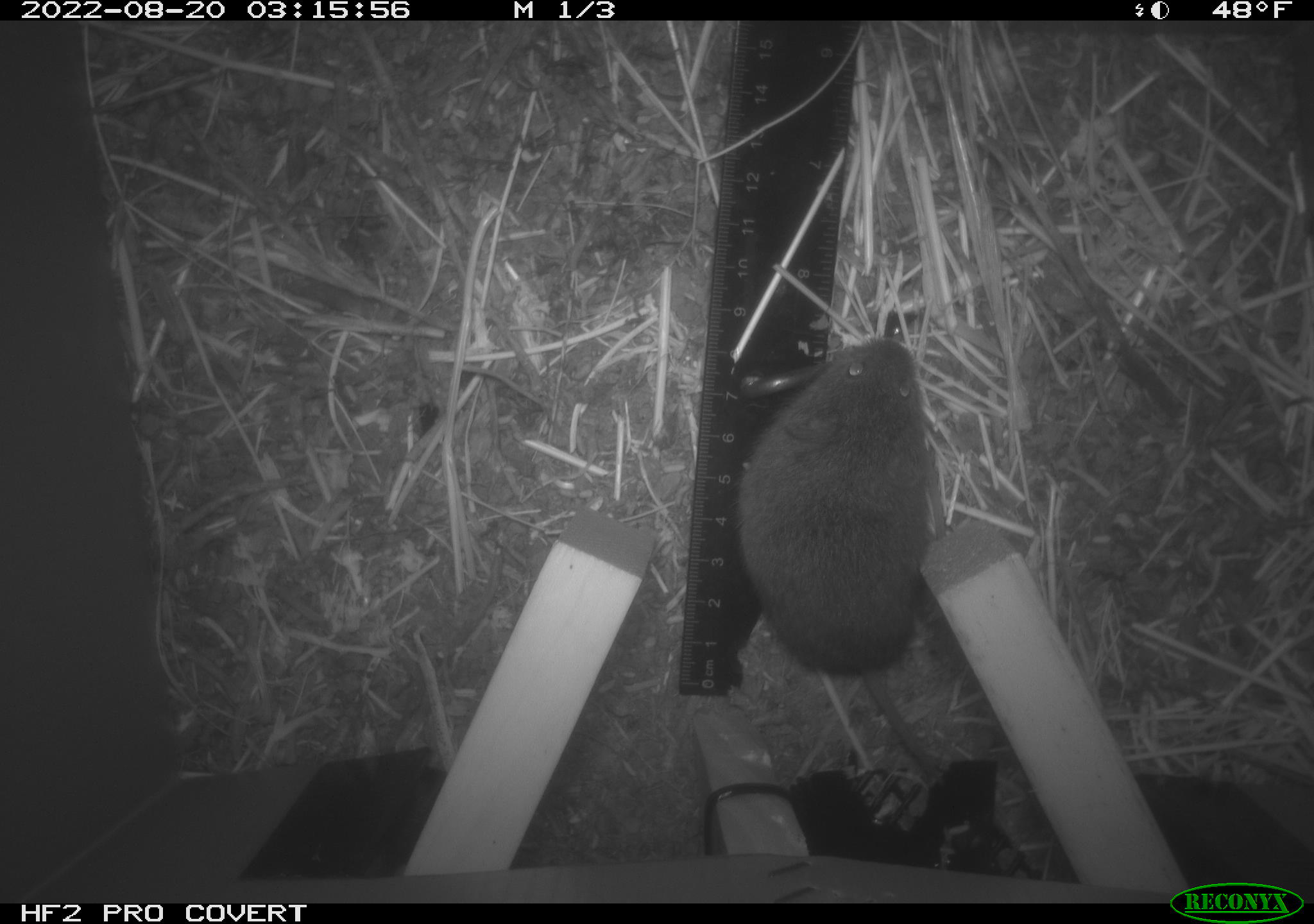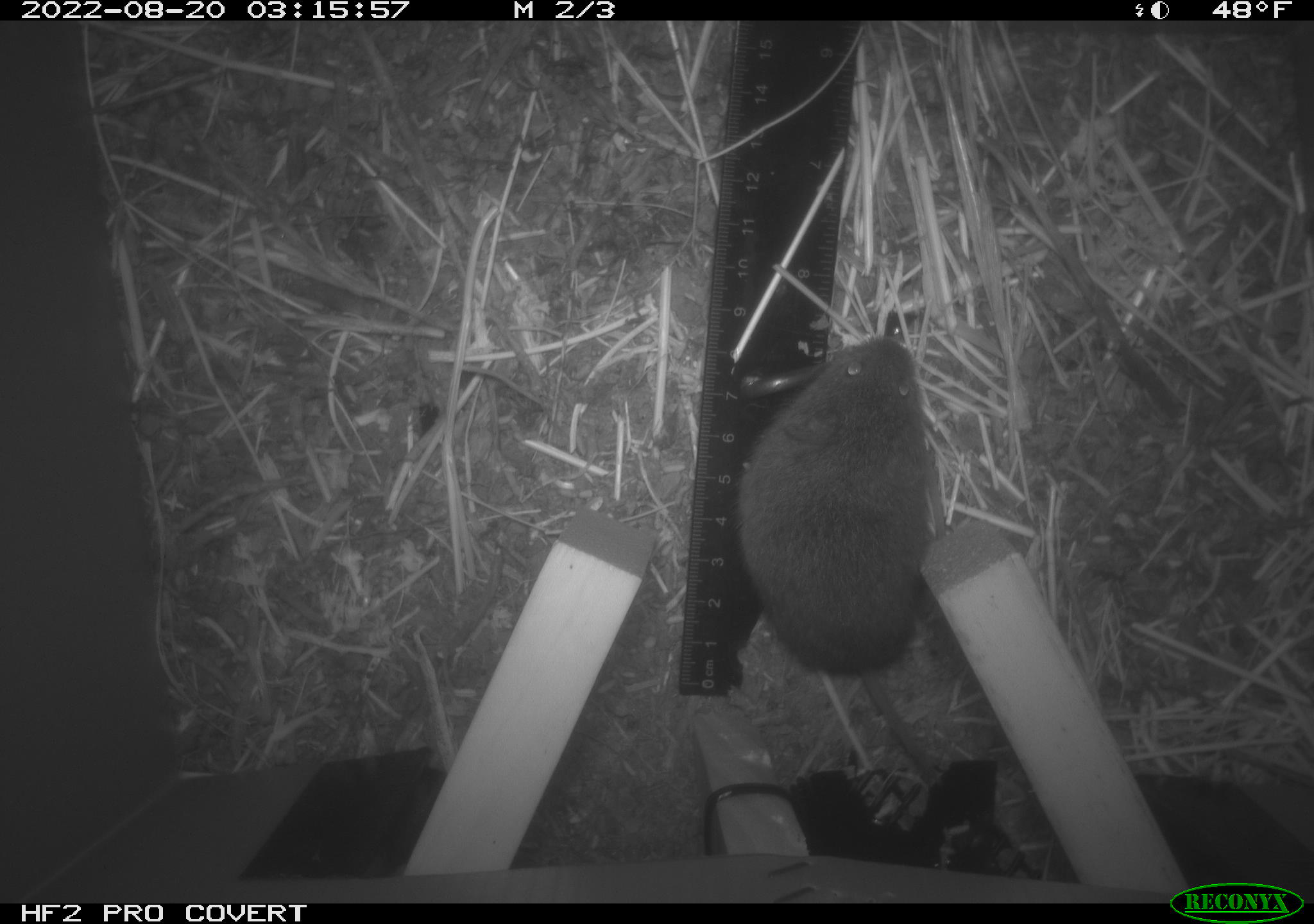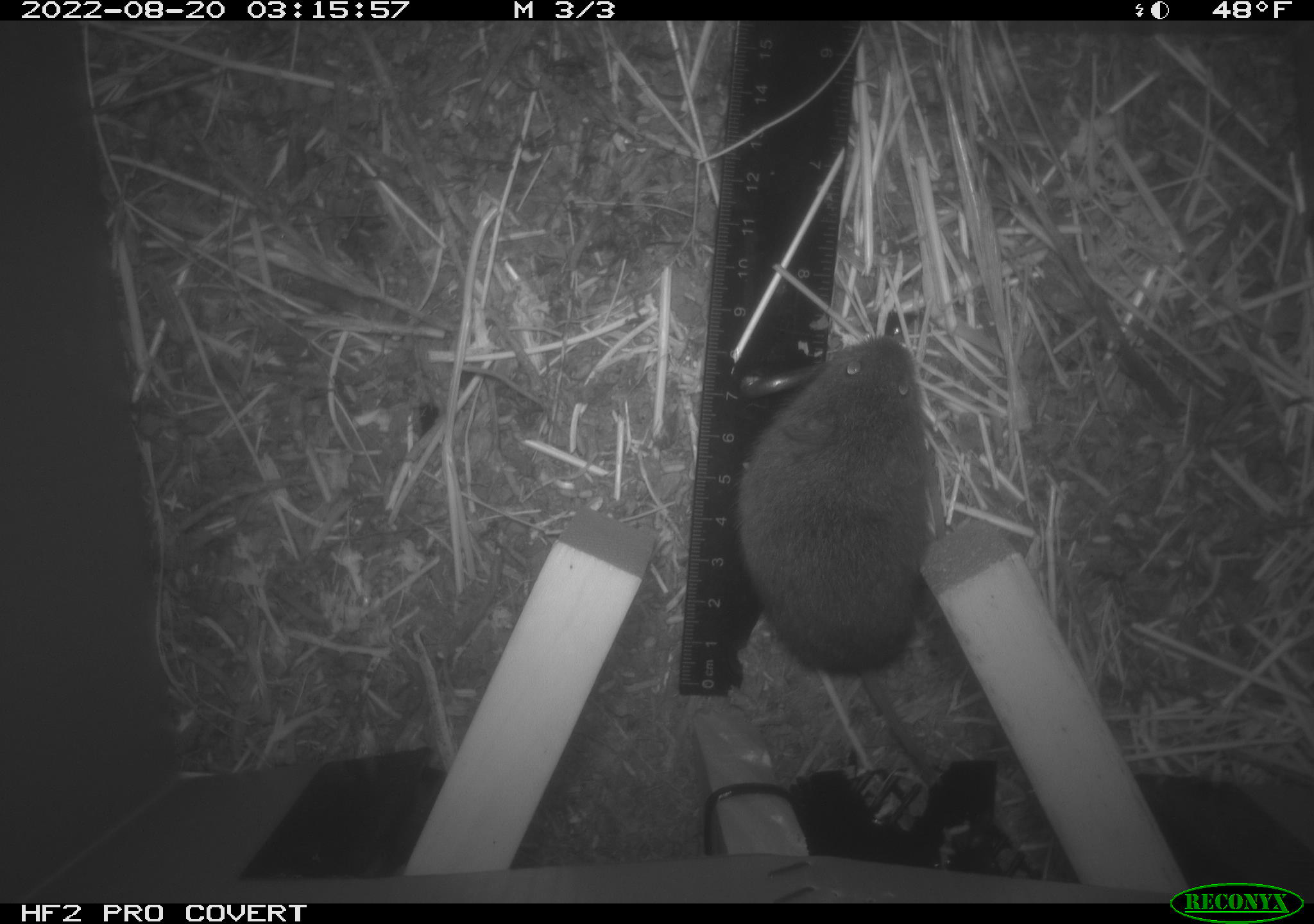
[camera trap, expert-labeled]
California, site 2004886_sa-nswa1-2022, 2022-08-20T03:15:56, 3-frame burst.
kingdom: Animalia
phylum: Chordata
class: Mammalia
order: Rodentia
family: Cricetidae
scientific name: Cricetidae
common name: hamsters, voles, lemmings, and allies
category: cricetidae family